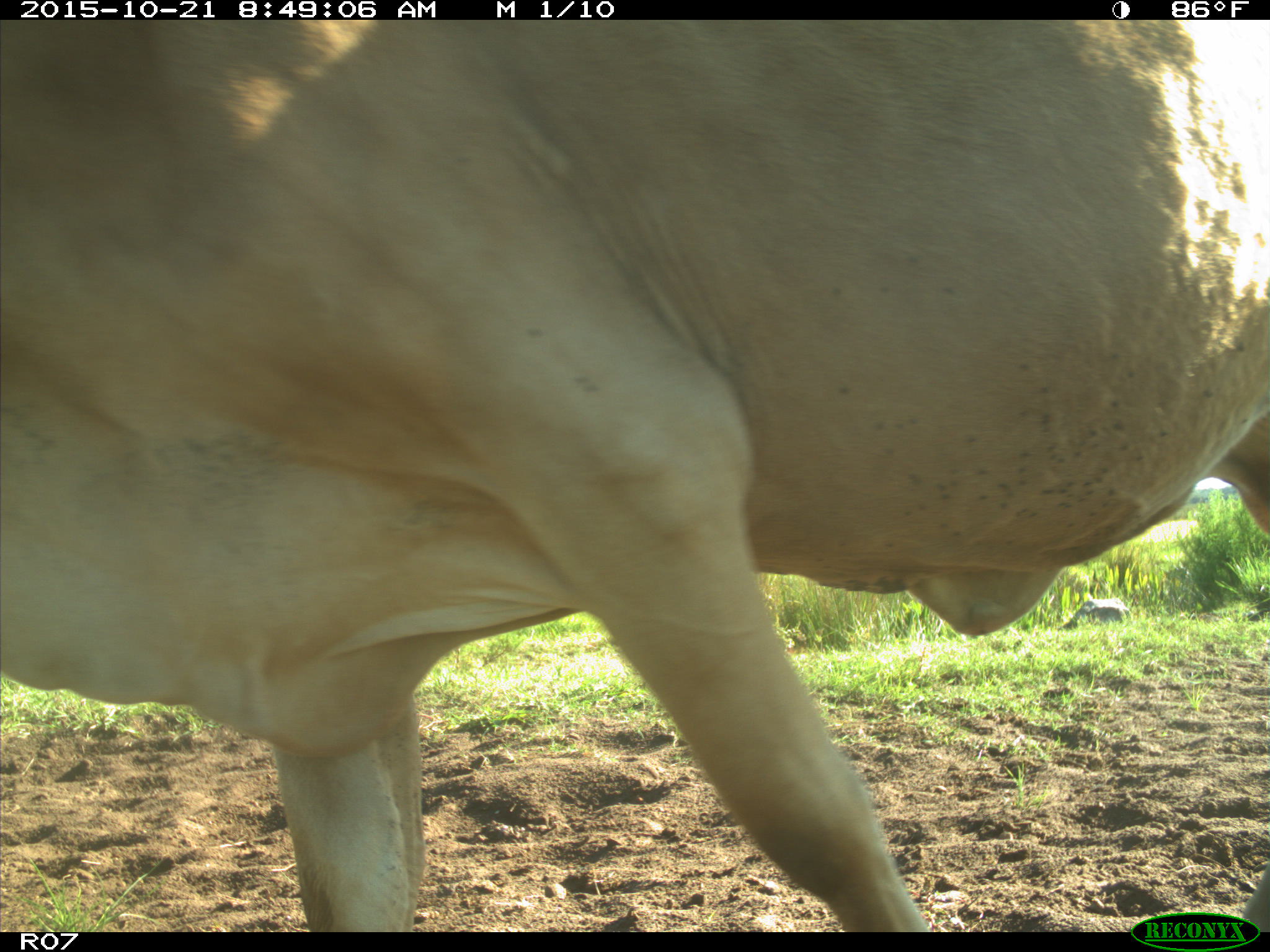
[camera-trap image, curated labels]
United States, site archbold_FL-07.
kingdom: Animalia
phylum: Chordata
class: Mammalia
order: Artiodactyla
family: Bovidae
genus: Bos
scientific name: Bos taurus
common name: domestic cow